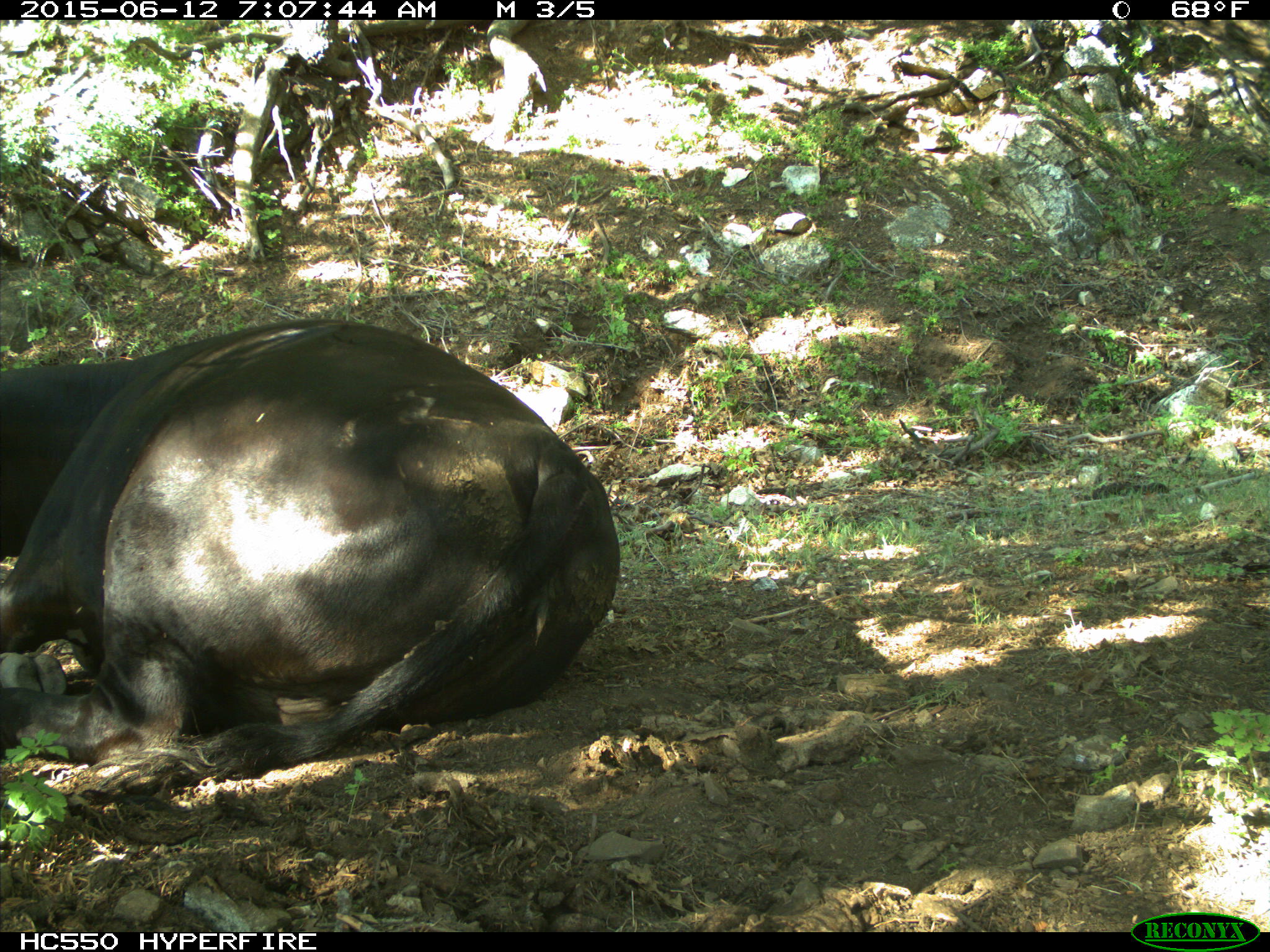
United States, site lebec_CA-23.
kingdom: Animalia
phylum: Chordata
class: Mammalia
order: Artiodactyla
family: Bovidae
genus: Bos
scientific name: Bos taurus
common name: domestic cow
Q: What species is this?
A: Bos taurus (domestic cow).